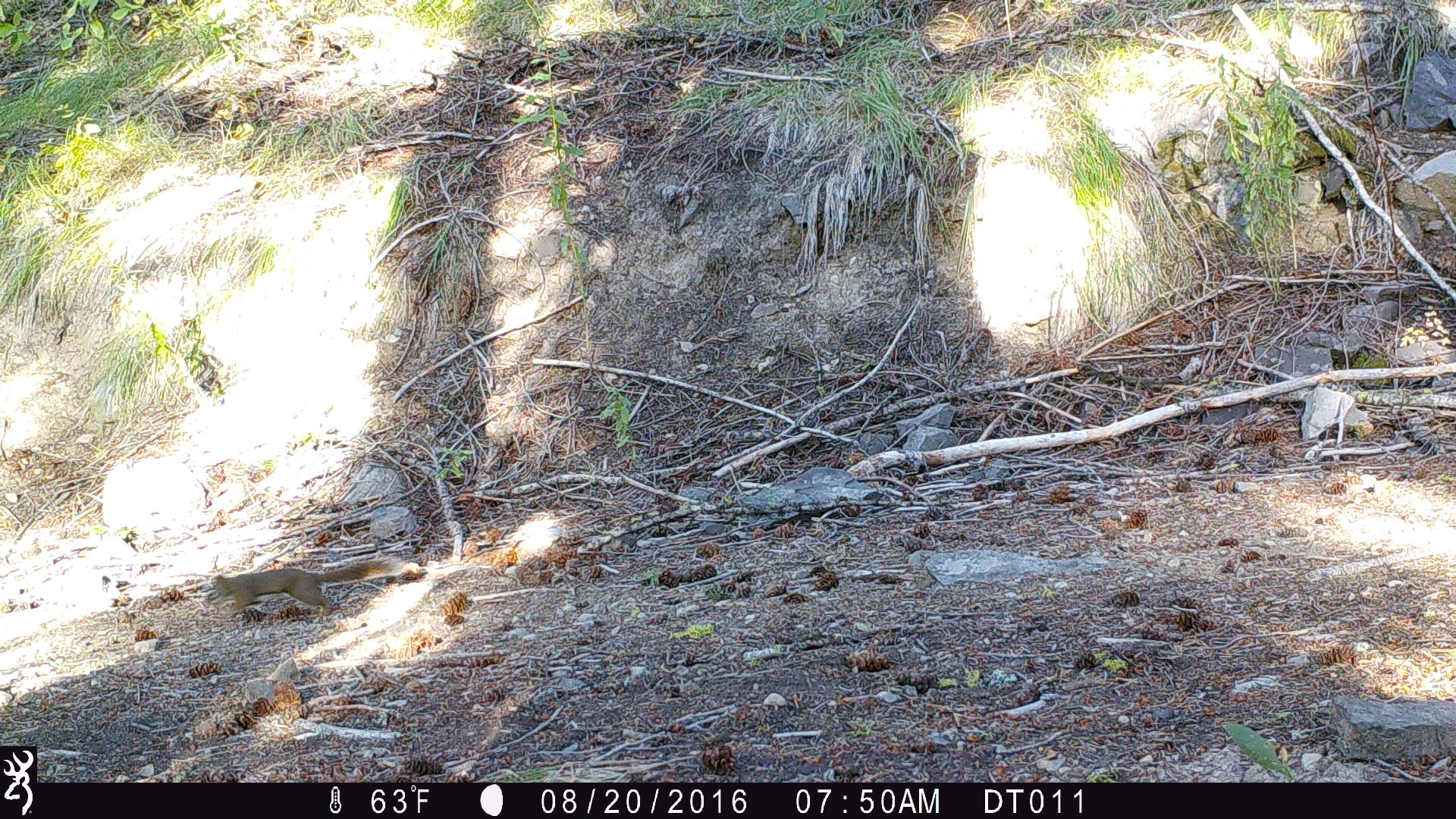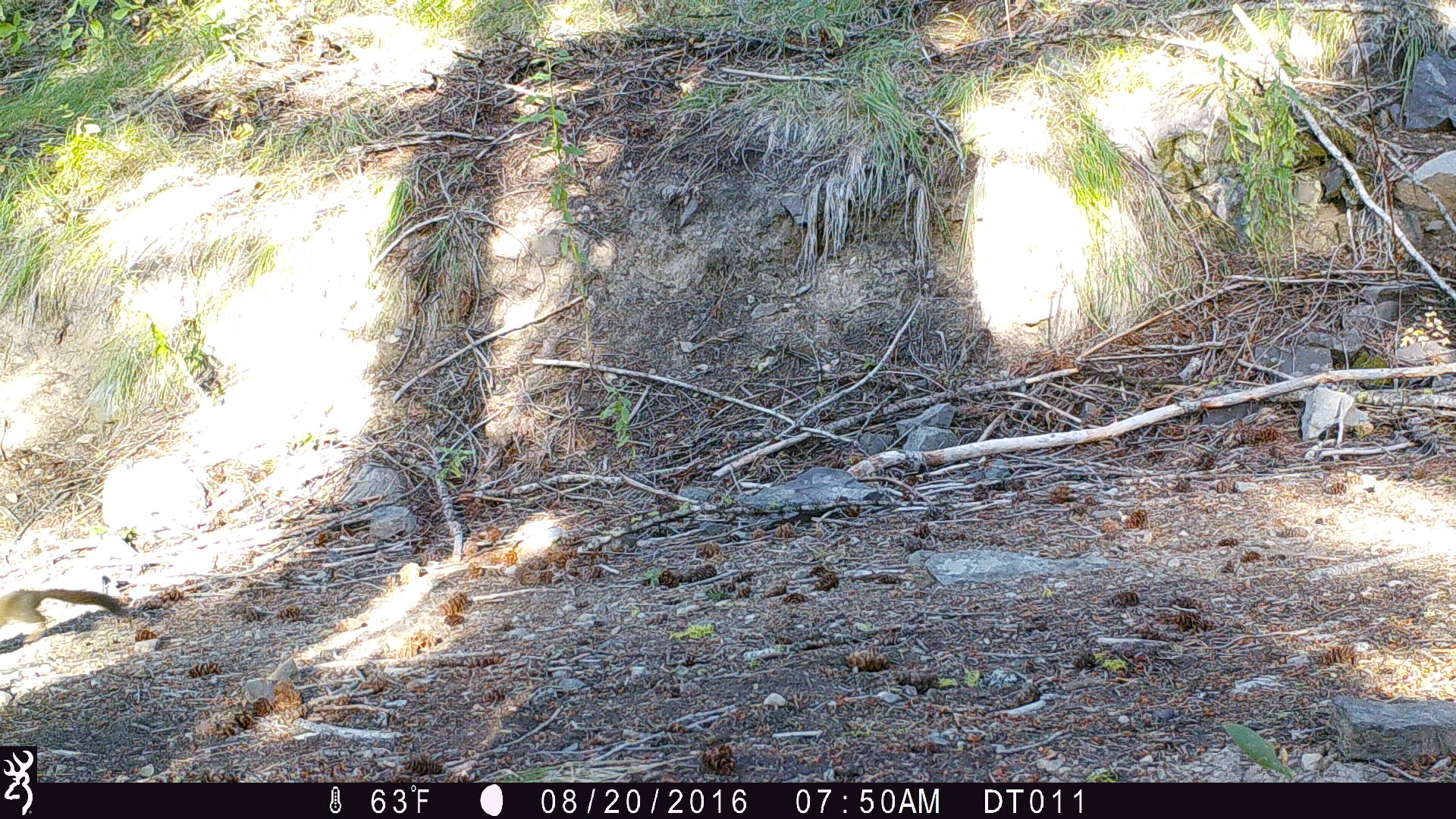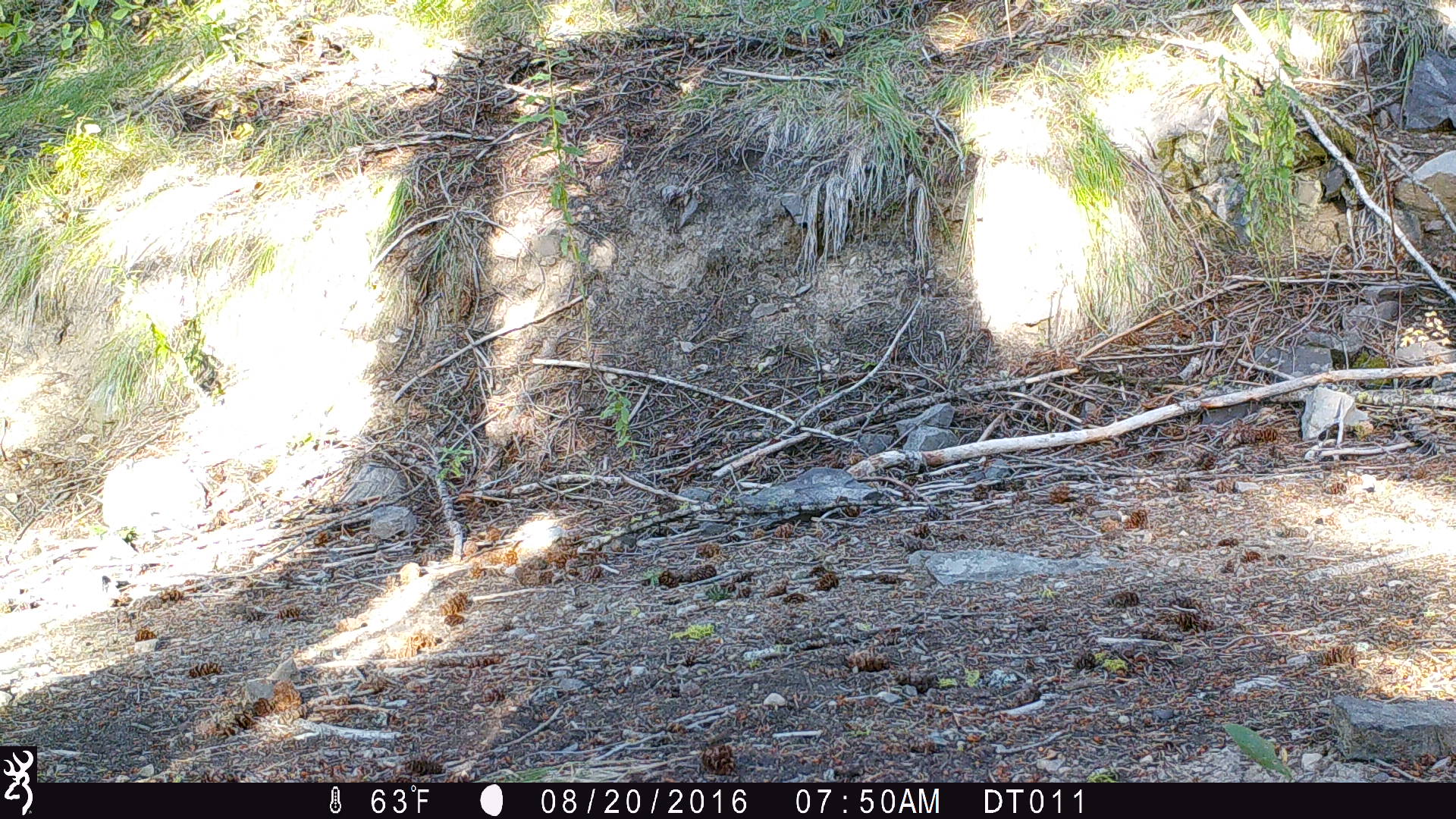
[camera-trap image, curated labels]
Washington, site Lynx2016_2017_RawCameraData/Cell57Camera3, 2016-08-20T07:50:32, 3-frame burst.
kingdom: Animalia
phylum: Chordata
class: Mammalia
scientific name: Mammalia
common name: small mammal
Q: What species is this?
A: Small mammal (Mammalia).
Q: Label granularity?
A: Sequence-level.